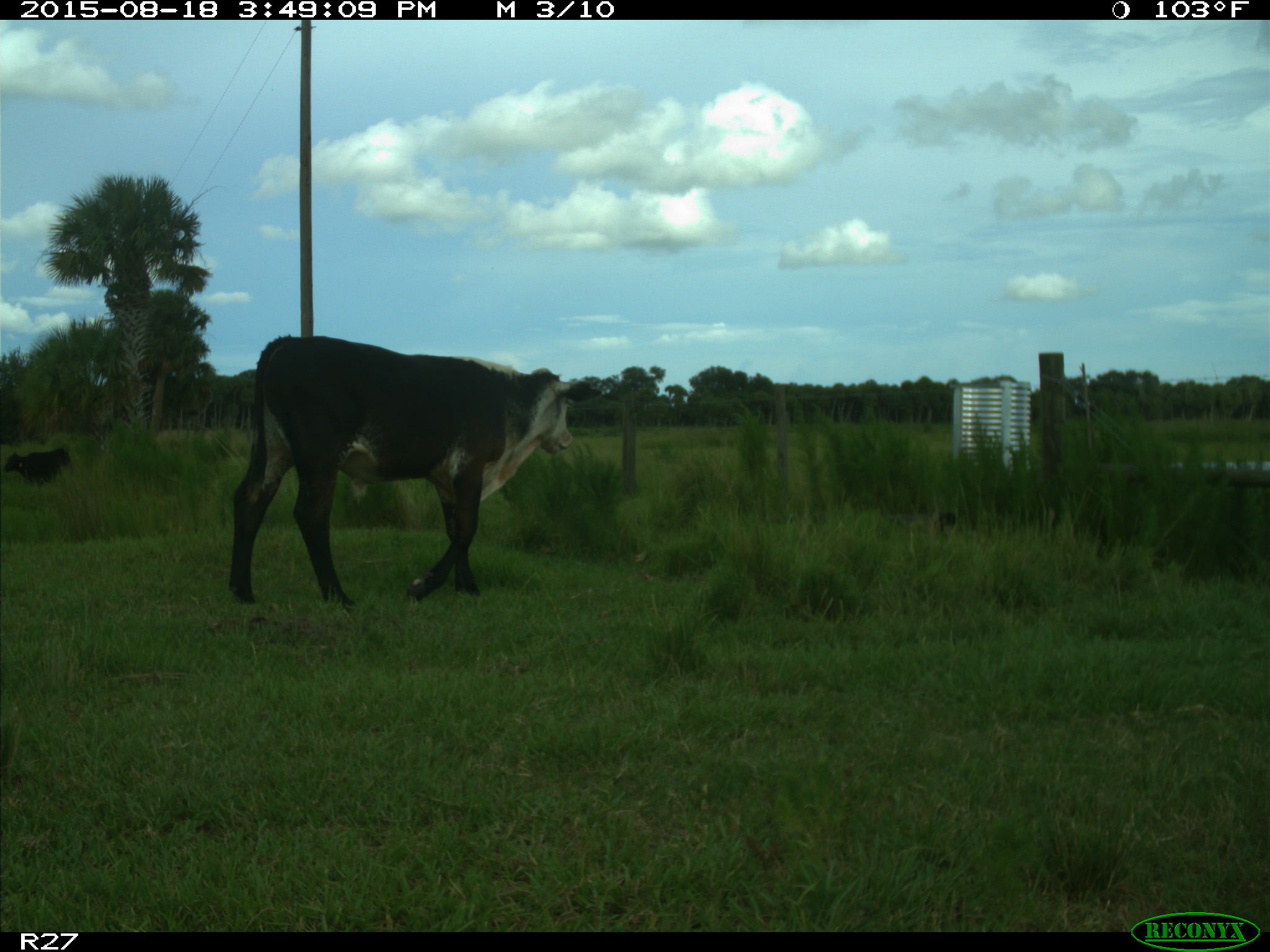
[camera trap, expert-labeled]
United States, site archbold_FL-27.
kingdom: Animalia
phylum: Chordata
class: Mammalia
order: Artiodactyla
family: Bovidae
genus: Bos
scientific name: Bos taurus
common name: domestic cow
Bos taurus (domestic cow).